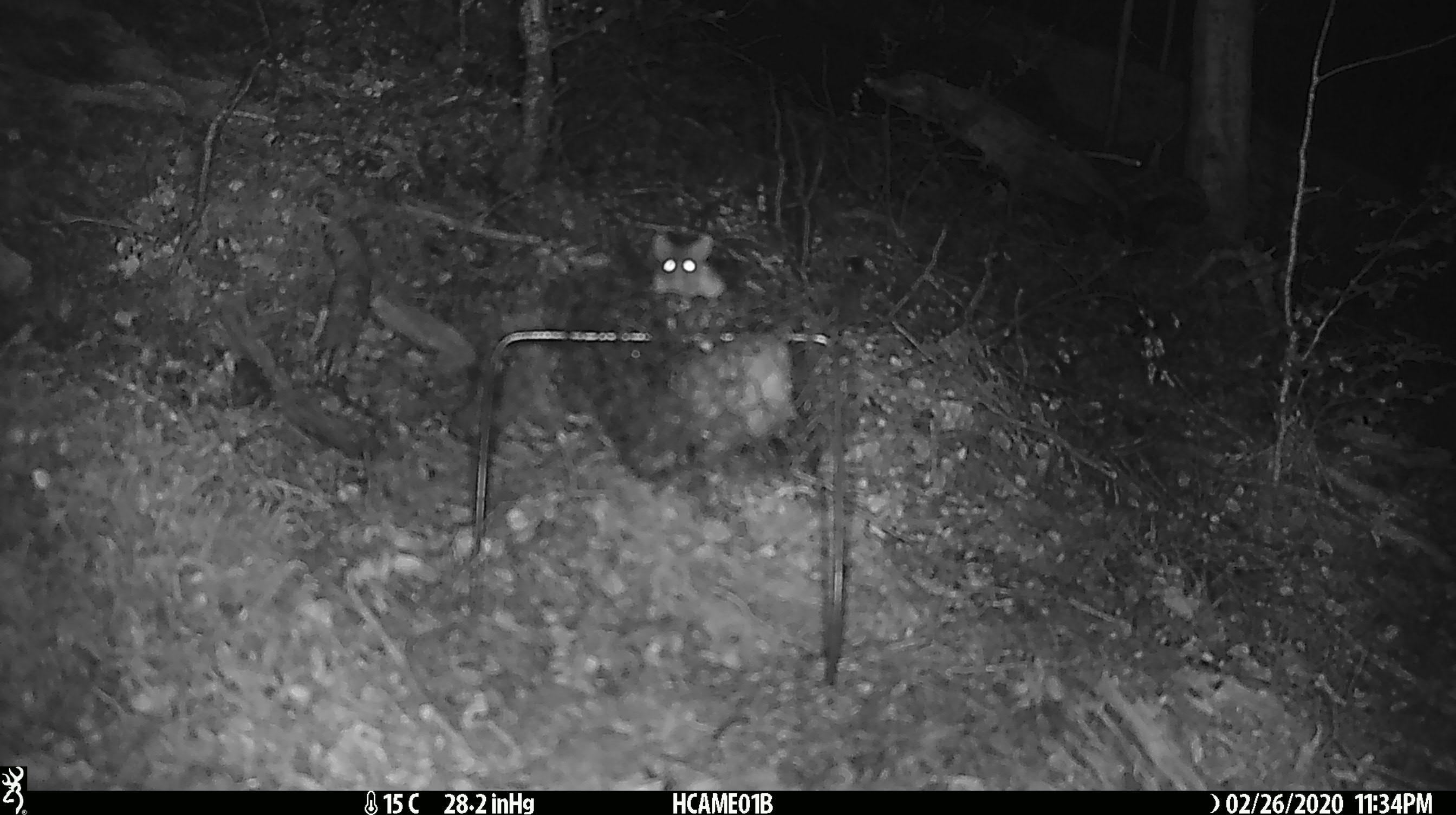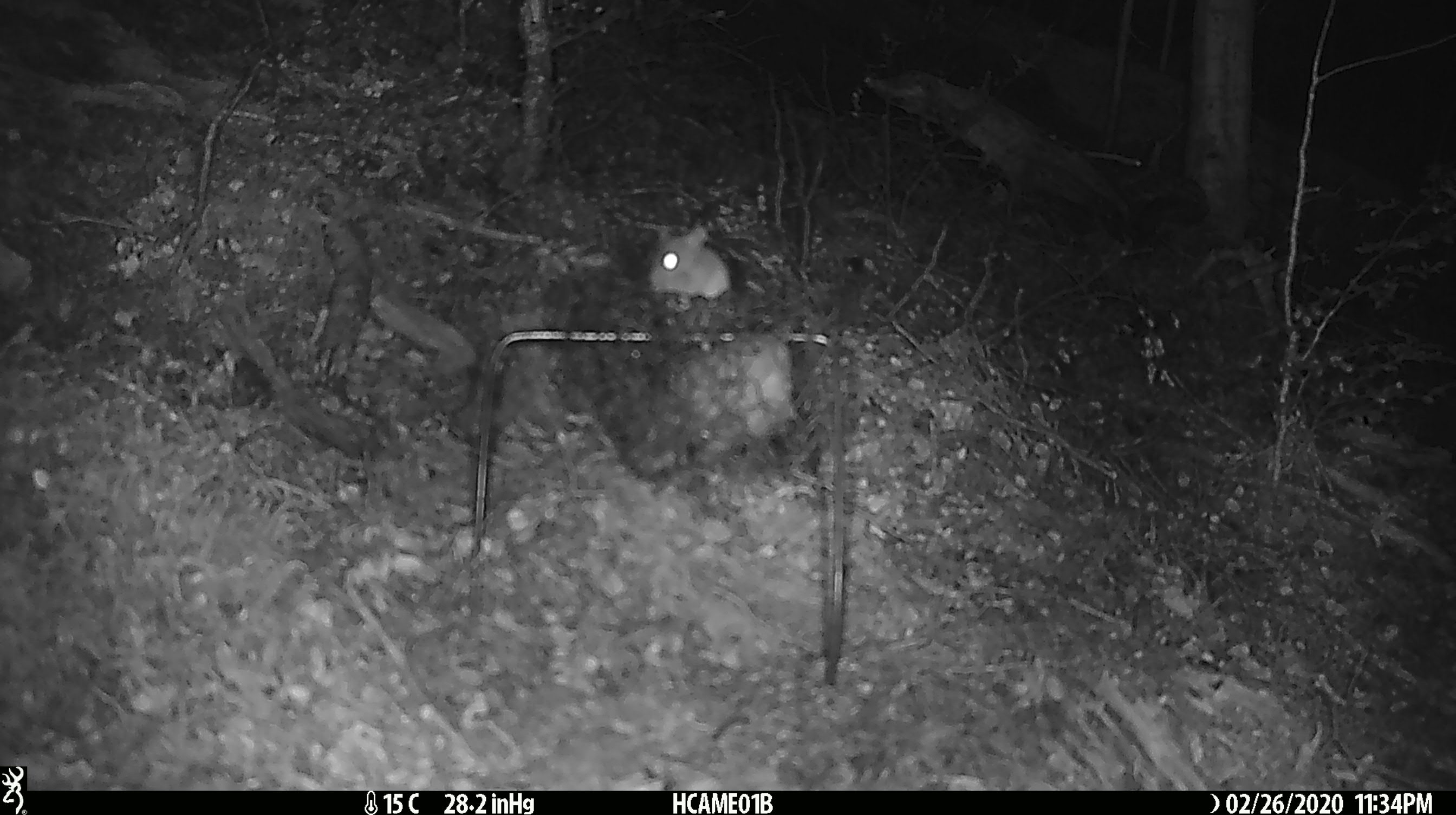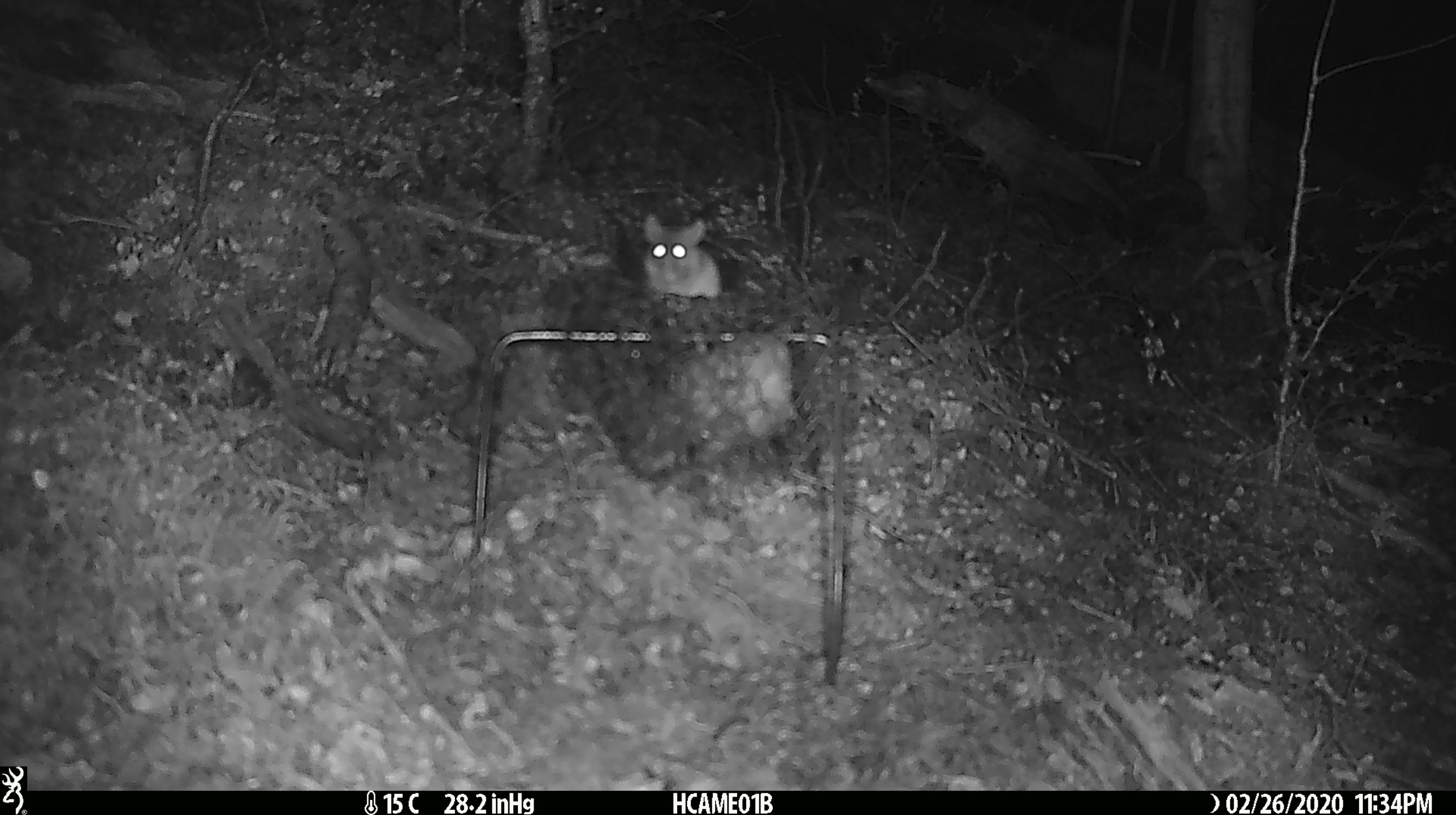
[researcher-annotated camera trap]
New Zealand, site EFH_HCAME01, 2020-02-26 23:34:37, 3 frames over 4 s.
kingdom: Animalia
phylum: Chordata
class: Mammalia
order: Rodentia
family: Muridae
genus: Mus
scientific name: Mus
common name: mouse